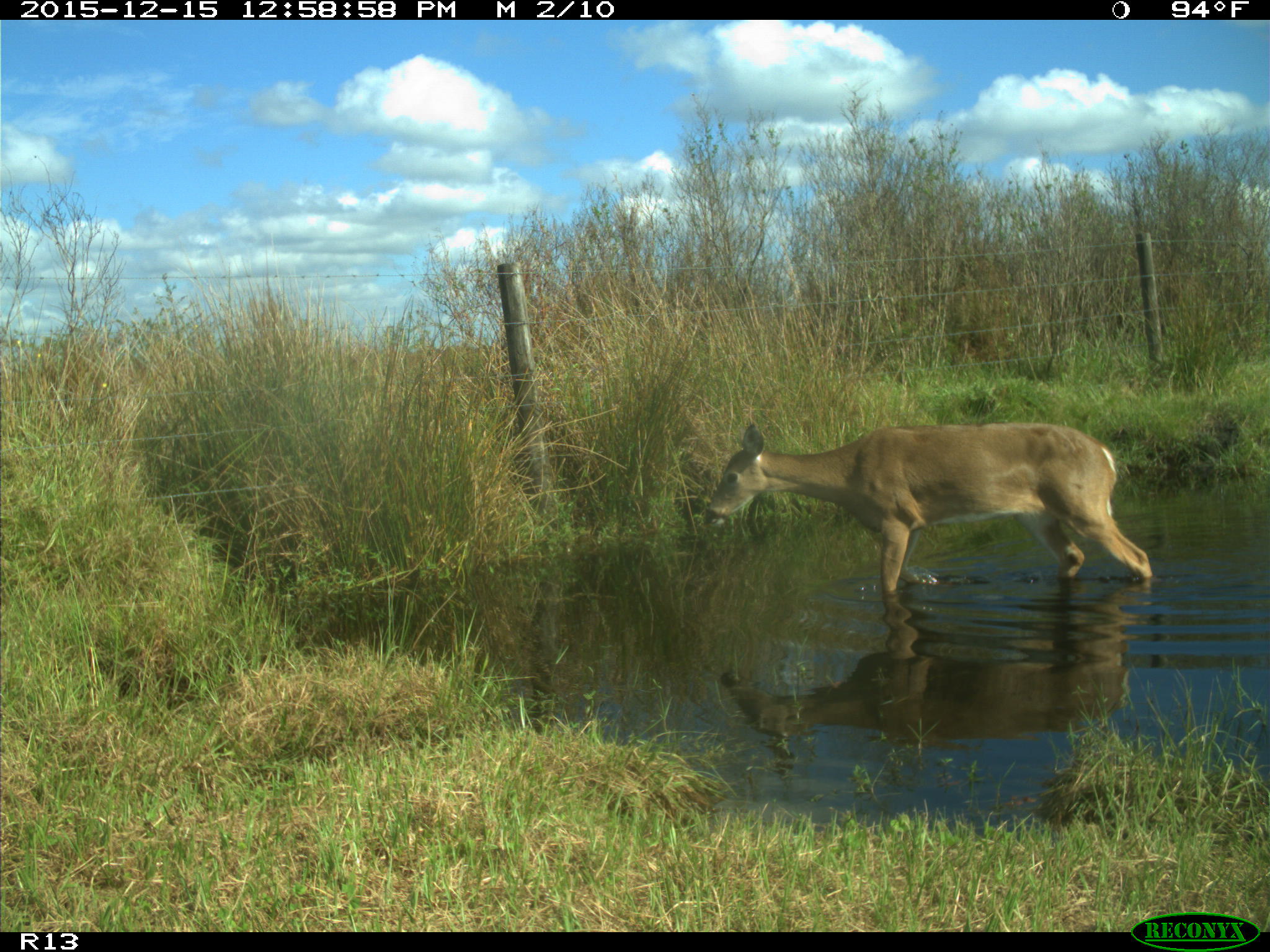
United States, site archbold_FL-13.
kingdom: Animalia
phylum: Chordata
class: Mammalia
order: Artiodactyla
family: Cervidae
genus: Odocoileus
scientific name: Odocoileus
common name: deer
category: unidentified deer